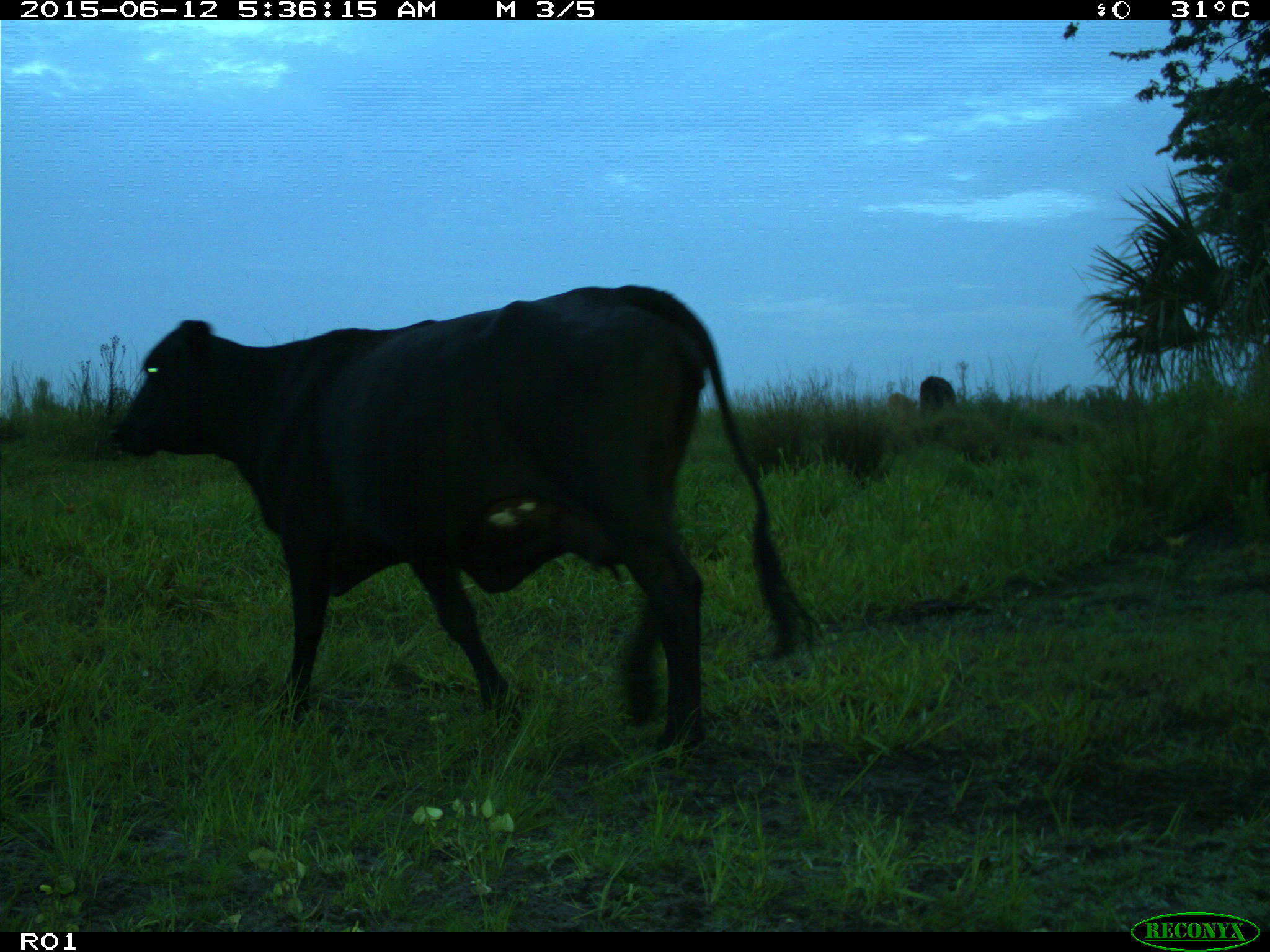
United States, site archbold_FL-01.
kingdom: Animalia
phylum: Chordata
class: Mammalia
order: Artiodactyla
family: Bovidae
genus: Bos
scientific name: Bos taurus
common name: domestic cow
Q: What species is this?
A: Bos taurus (domestic cow).